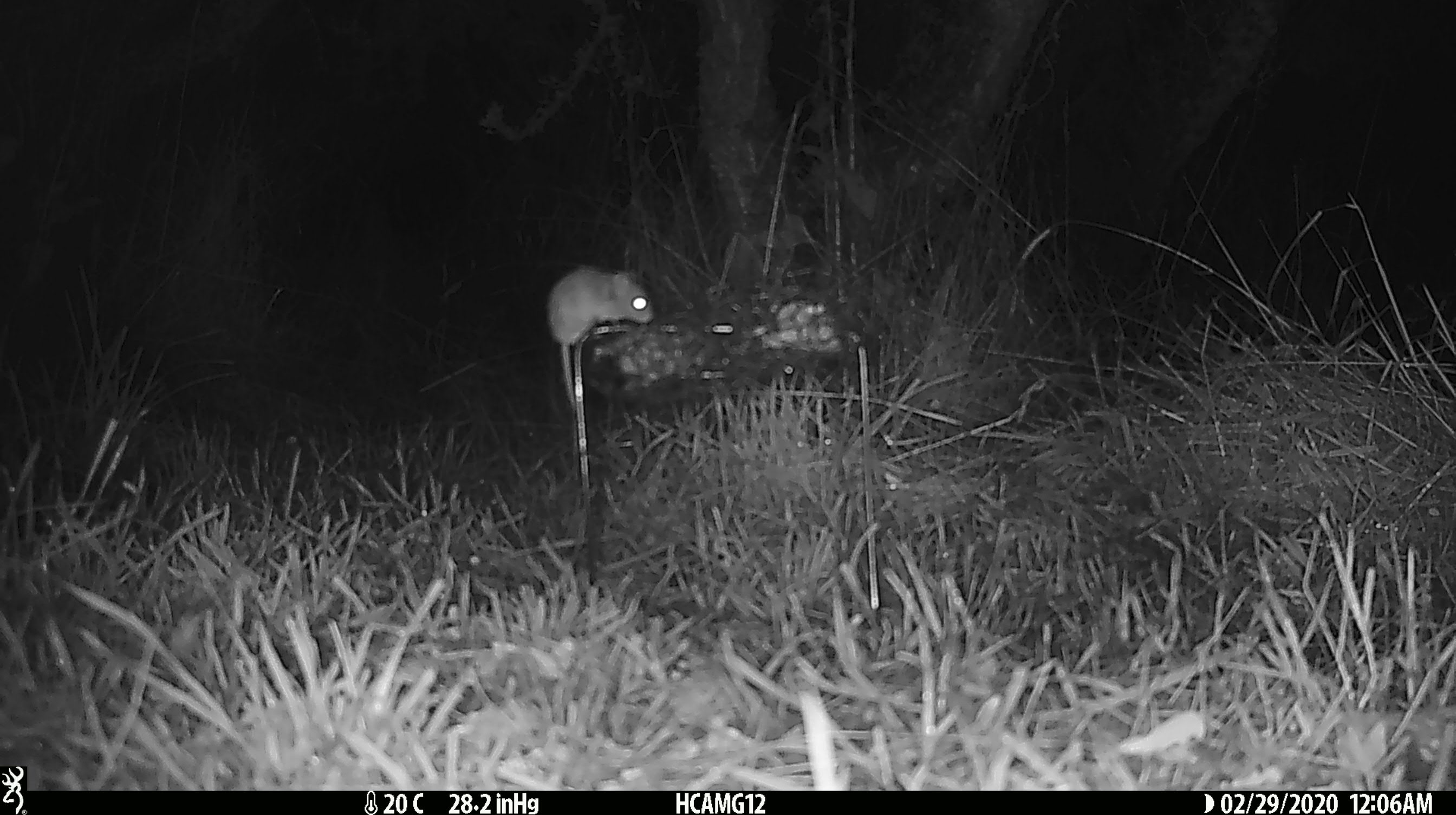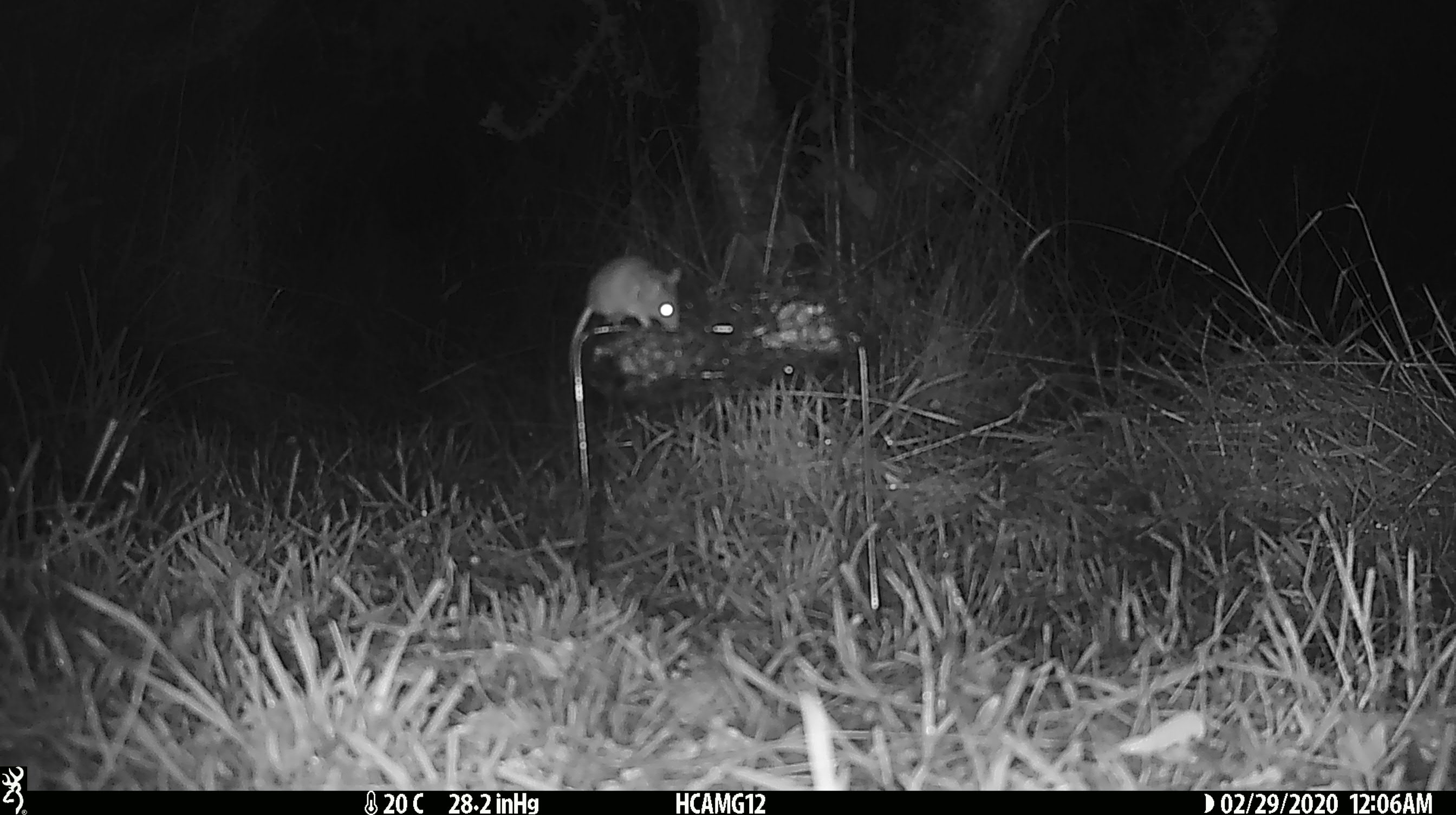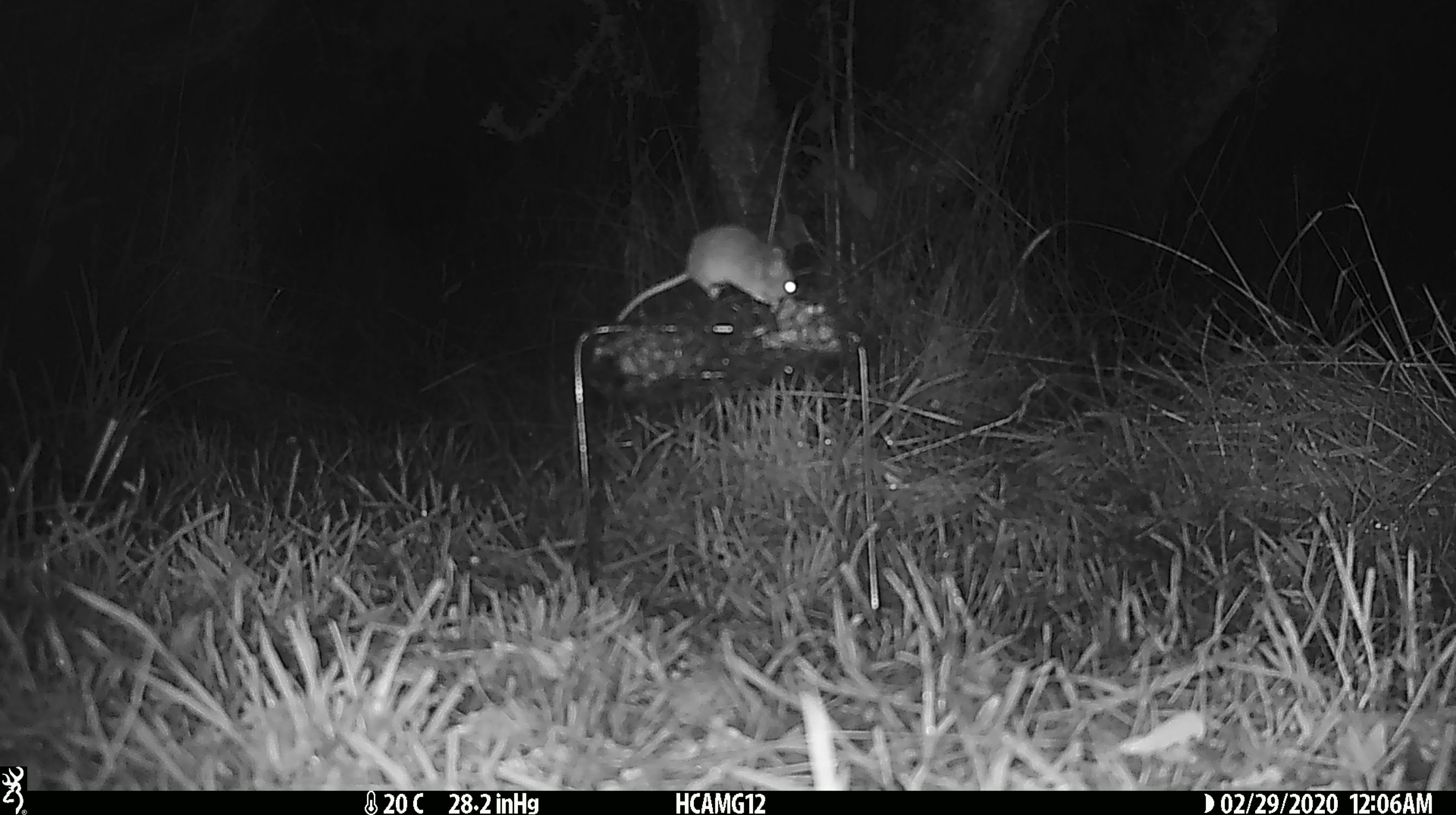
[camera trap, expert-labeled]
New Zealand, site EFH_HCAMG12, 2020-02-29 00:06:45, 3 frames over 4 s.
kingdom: Animalia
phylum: Chordata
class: Mammalia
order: Rodentia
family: Muridae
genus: Mus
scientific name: Mus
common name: mouse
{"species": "mouse (Mus)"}